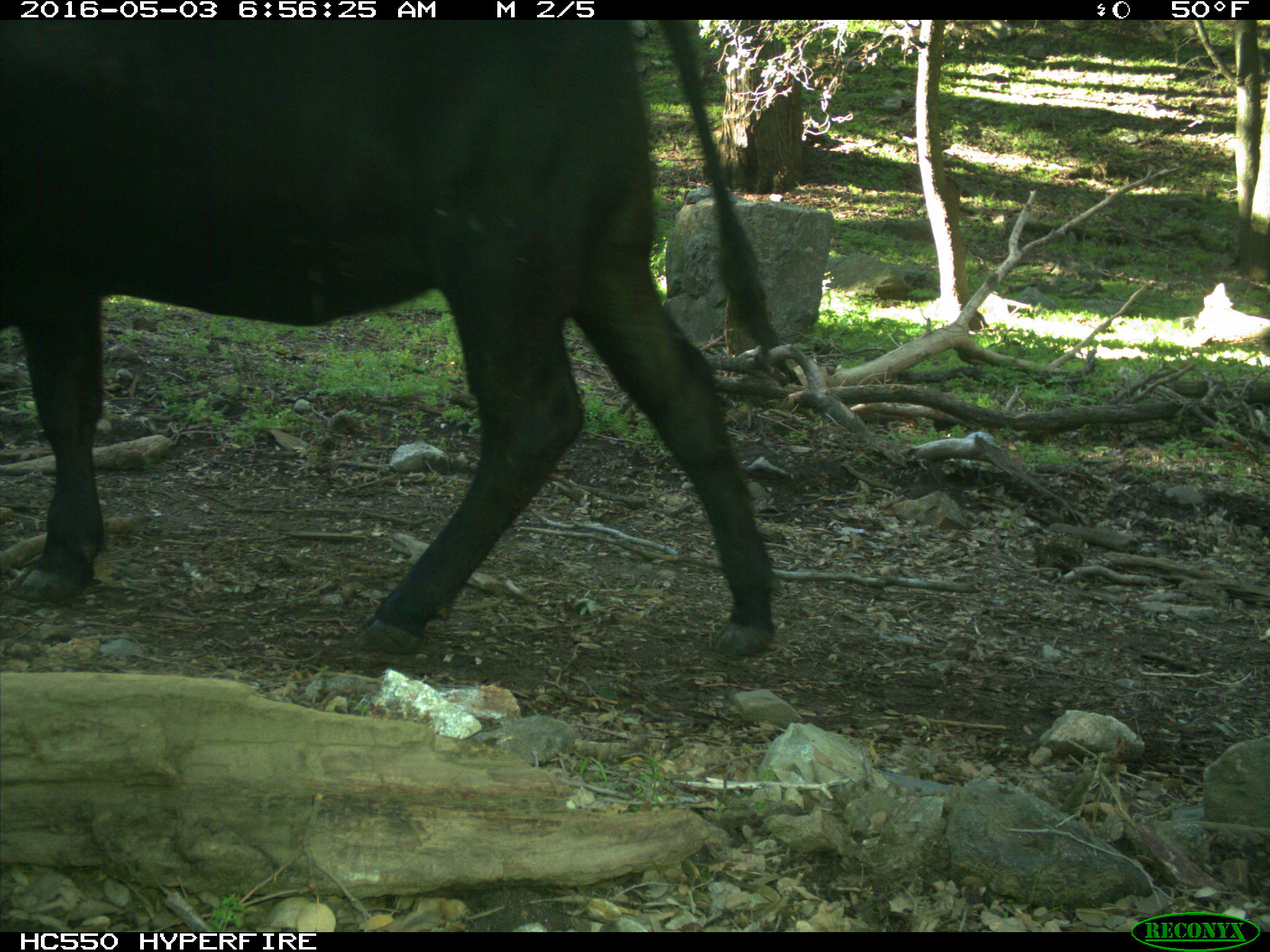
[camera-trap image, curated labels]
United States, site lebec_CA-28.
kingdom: Animalia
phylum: Chordata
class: Mammalia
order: Artiodactyla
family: Bovidae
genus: Bos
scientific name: Bos taurus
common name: domestic cow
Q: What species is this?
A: Bos taurus (domestic cow).